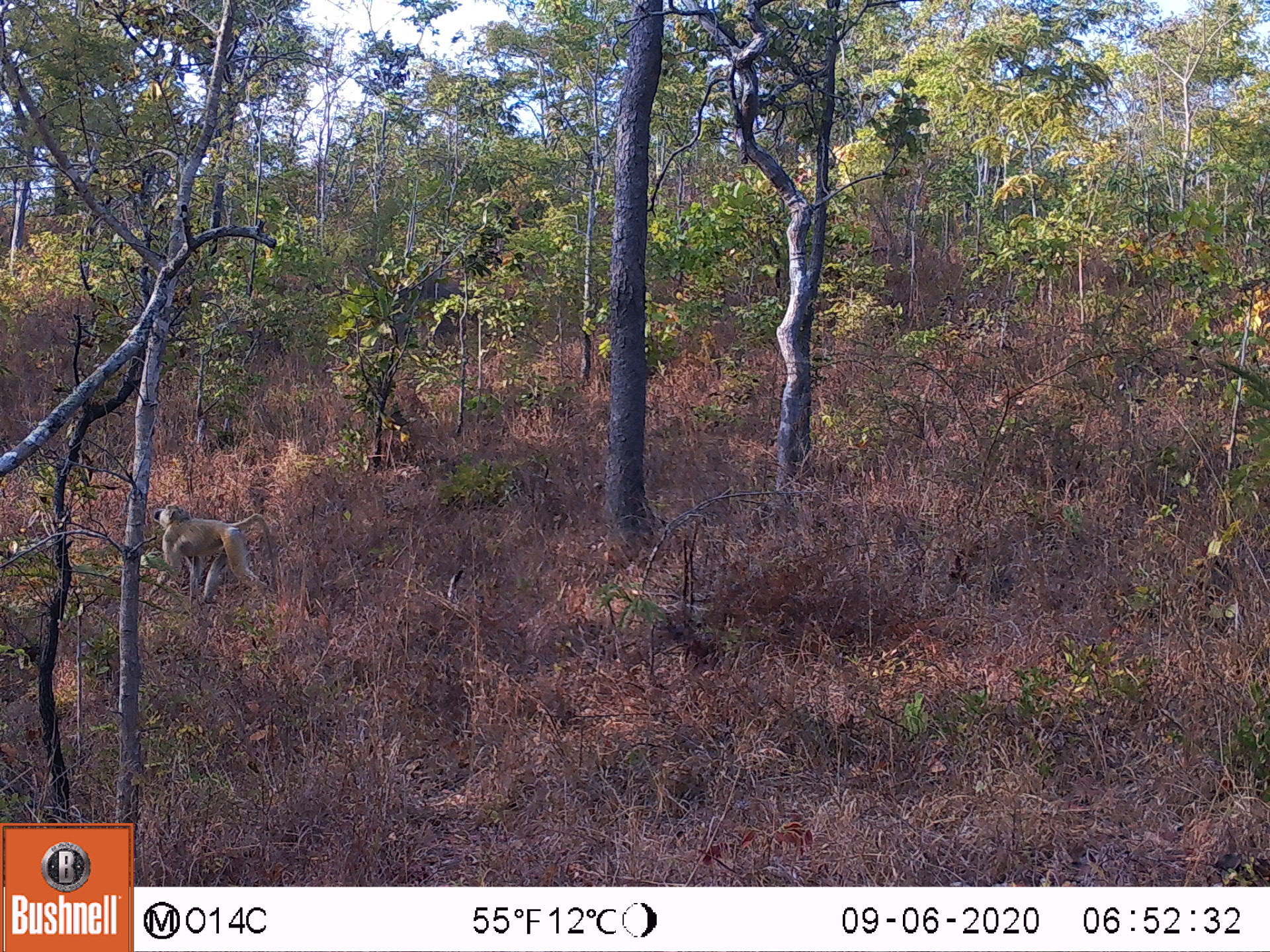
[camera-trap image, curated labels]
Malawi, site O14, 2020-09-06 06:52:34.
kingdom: Animalia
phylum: Chordata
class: Mammalia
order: Primates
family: Cercopithecidae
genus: Papio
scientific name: Papio cynocephalus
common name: yellow baboon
Yellow baboon (Papio cynocephalus), count 1.